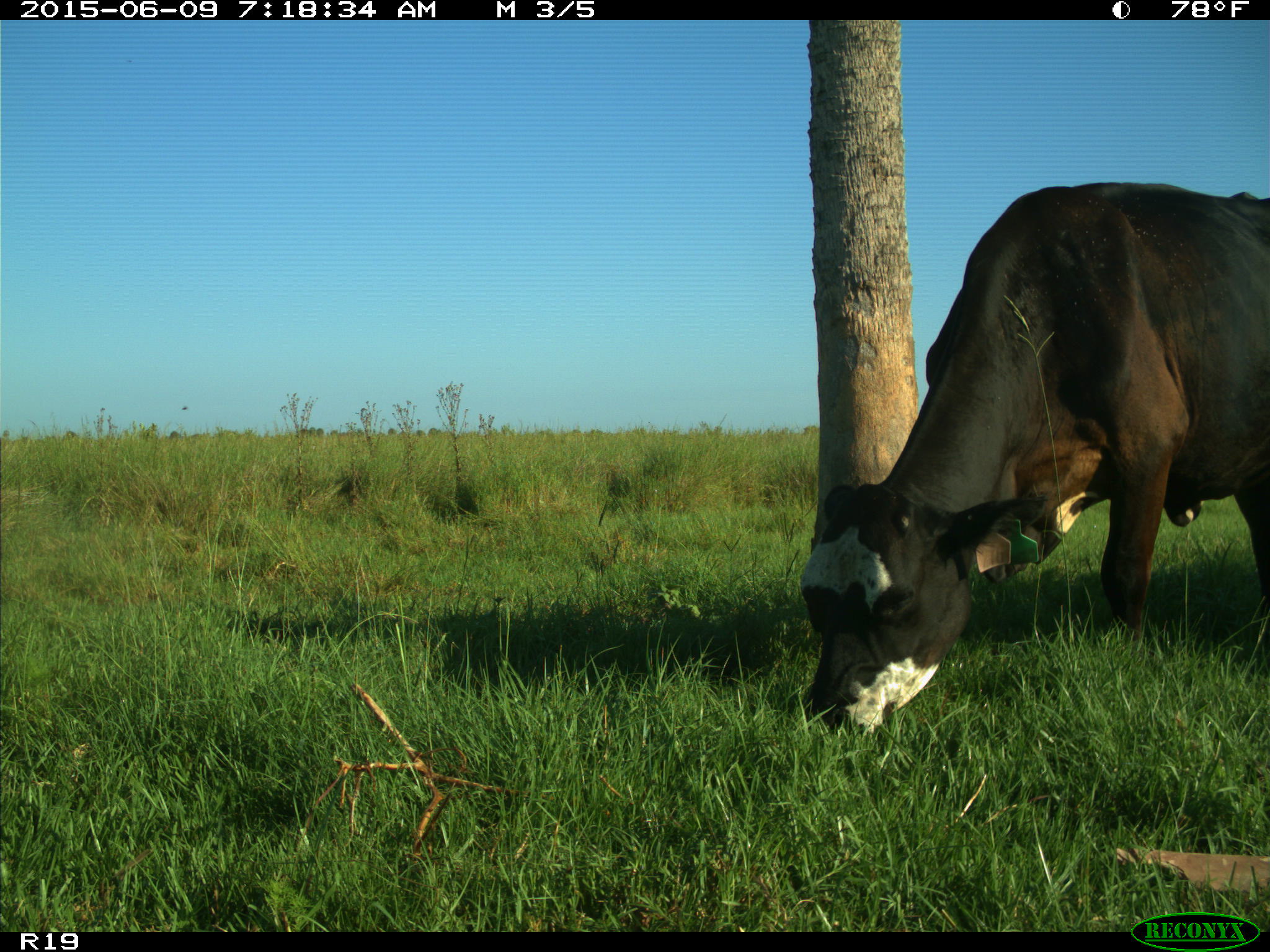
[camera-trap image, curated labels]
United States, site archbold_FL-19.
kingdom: Animalia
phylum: Chordata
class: Mammalia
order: Artiodactyla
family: Bovidae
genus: Bos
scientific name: Bos taurus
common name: domestic cow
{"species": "Bos taurus (domestic cow)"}